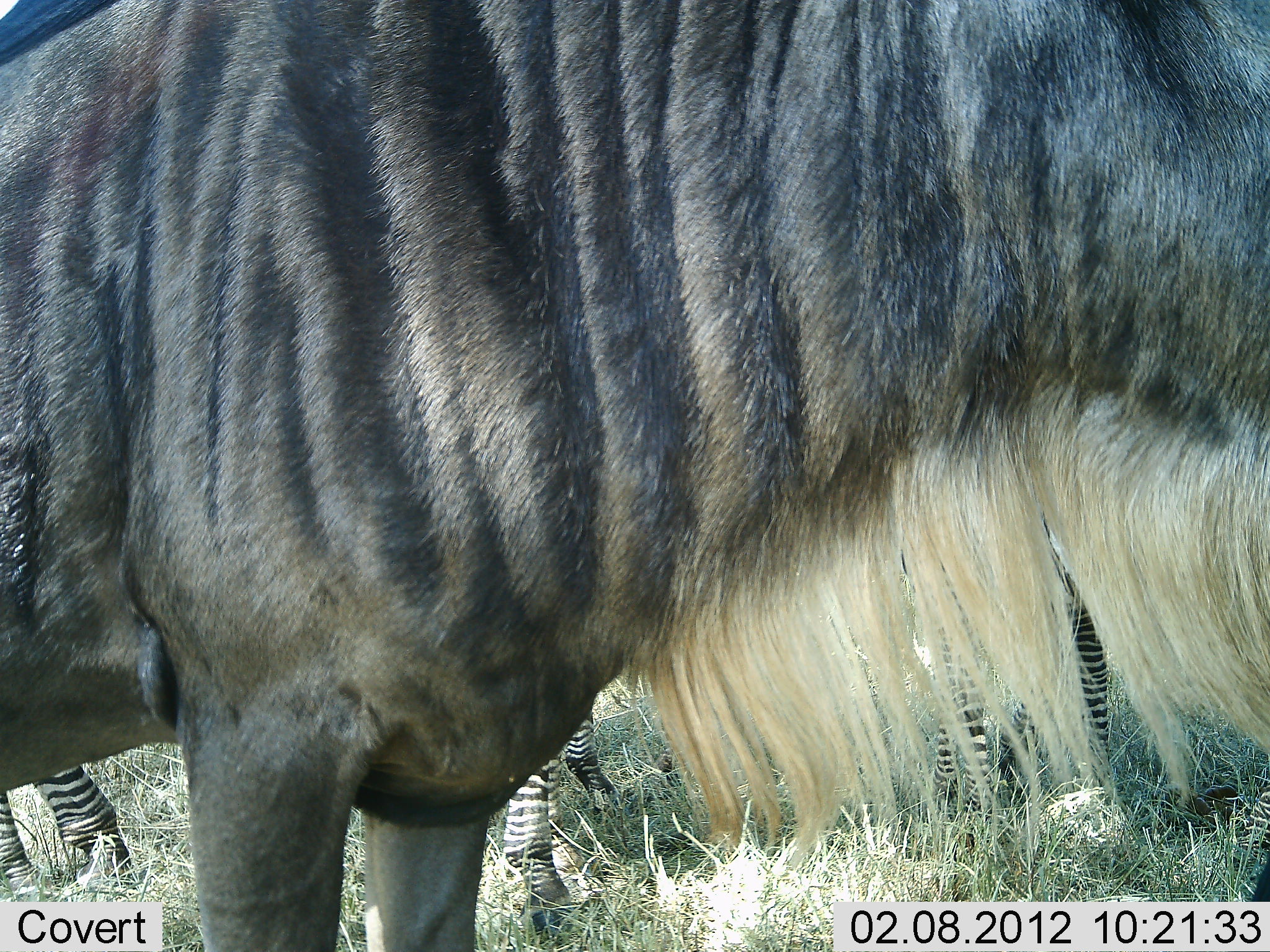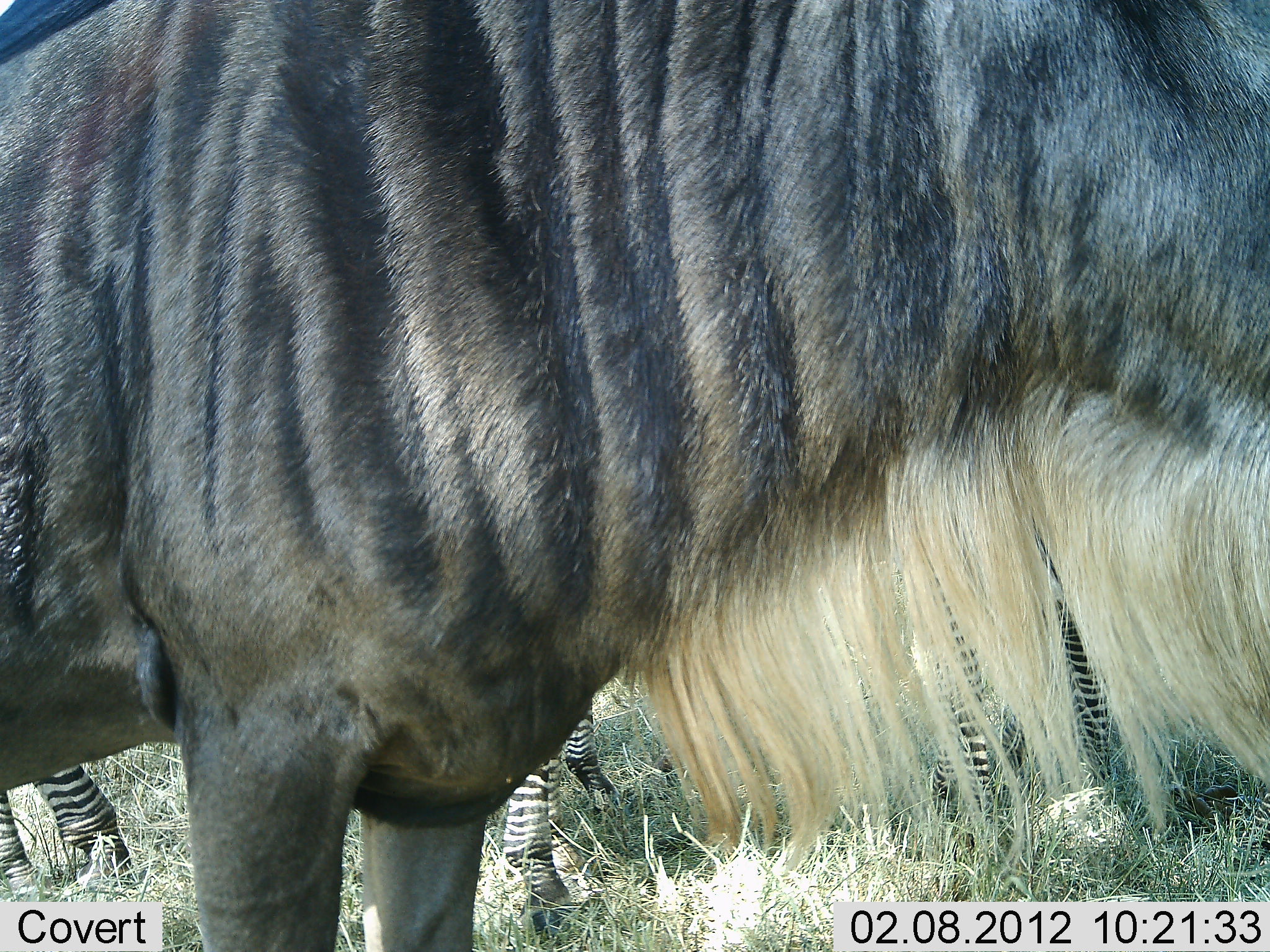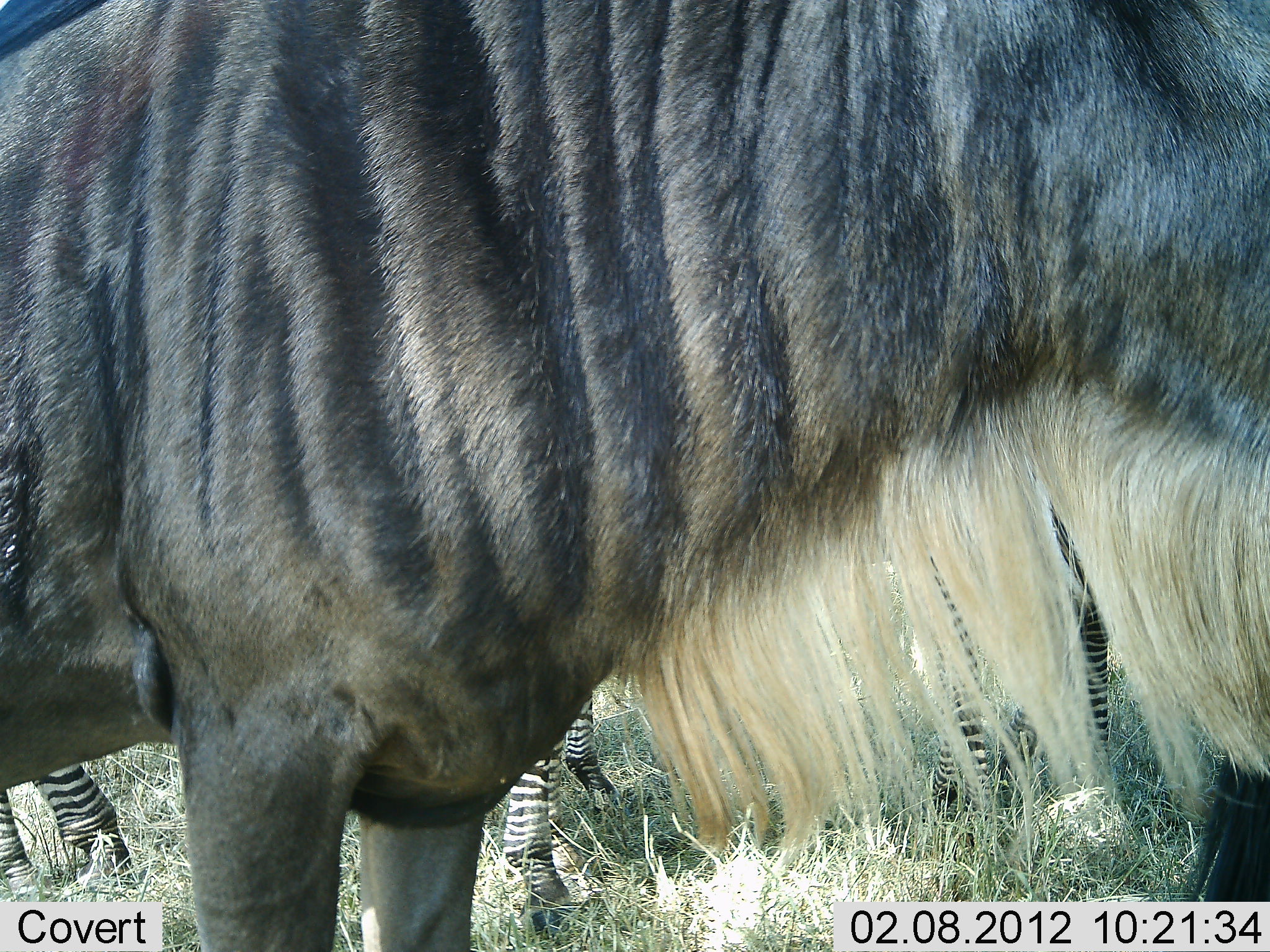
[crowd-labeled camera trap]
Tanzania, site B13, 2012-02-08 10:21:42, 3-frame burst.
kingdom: Animalia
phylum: Chordata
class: Mammalia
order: Artiodactyla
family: Bovidae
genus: Connochaetes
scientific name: Connochaetes taurinus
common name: blue wildebeest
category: wildebeest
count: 1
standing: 94%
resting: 0%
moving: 0%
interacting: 0%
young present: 0%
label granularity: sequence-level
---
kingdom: Animalia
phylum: Chordata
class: Mammalia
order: Perissodactyla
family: Equidae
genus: Equus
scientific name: Equus quagga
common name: plains zebra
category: zebra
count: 2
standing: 100%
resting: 0%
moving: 0%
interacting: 8%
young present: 0%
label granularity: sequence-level